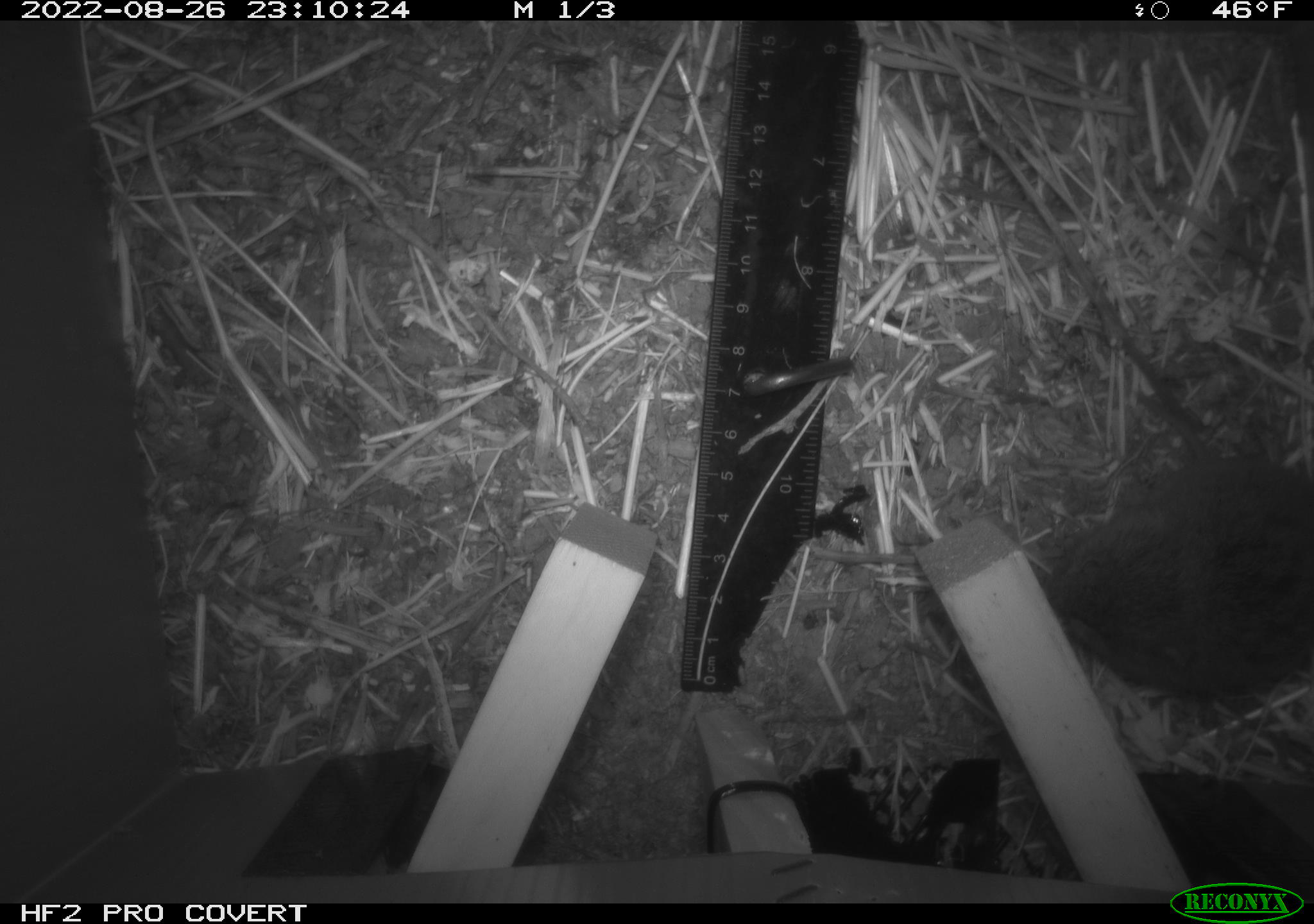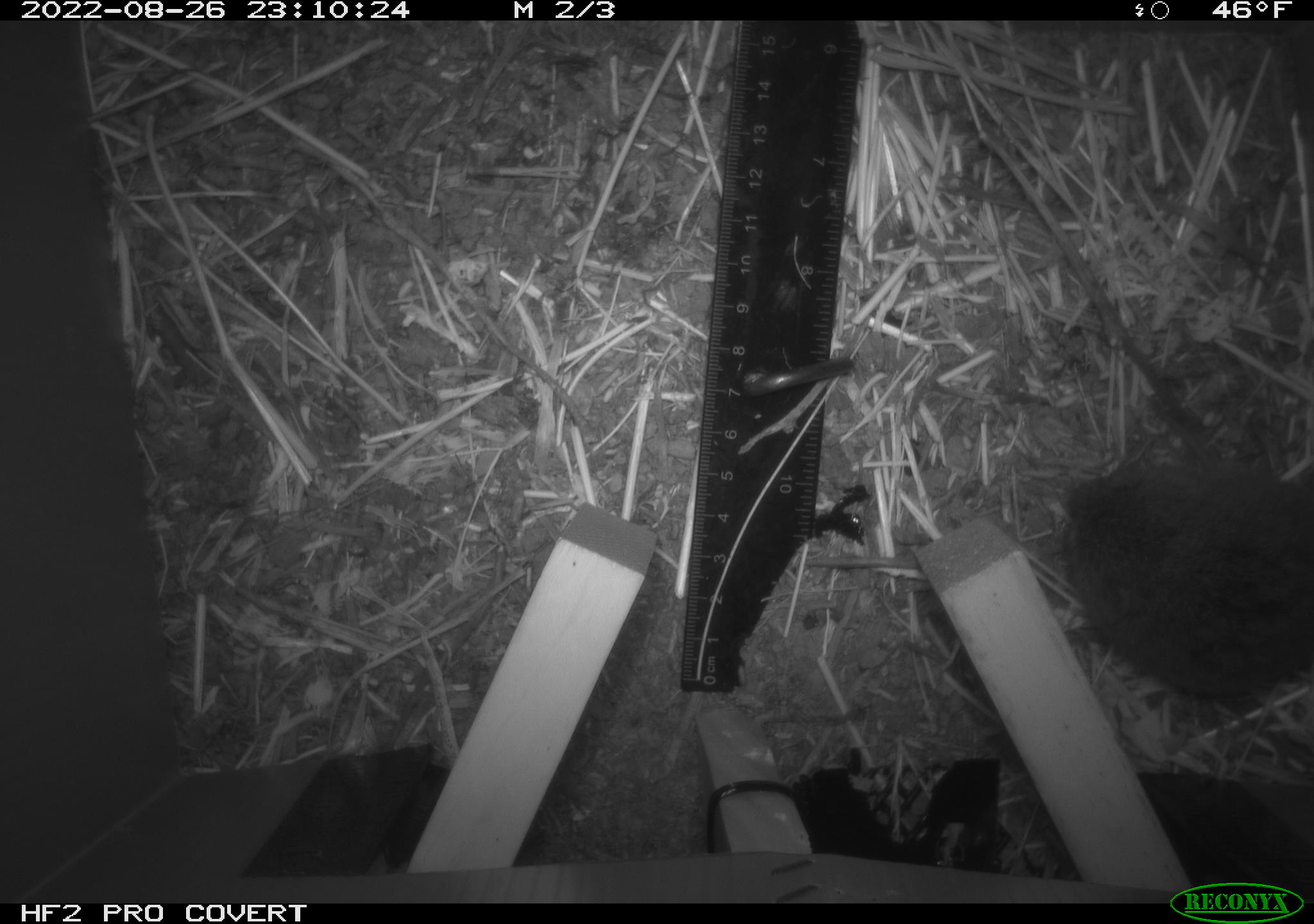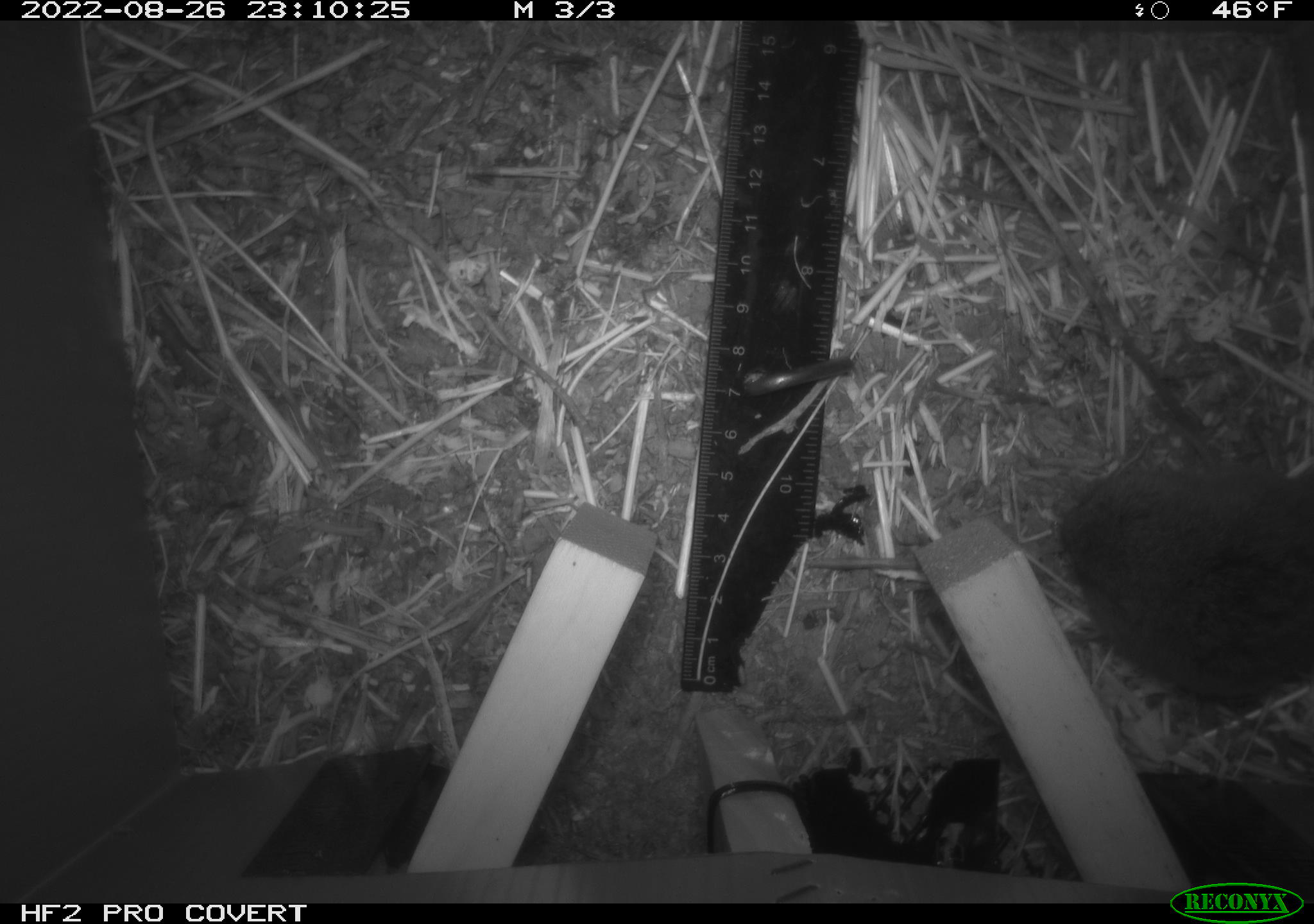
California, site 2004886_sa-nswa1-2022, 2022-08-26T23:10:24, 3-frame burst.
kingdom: Animalia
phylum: Chordata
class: Mammalia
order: Rodentia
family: Cricetidae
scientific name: Cricetidae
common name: hamsters, voles, lemmings, and allies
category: cricetidae family